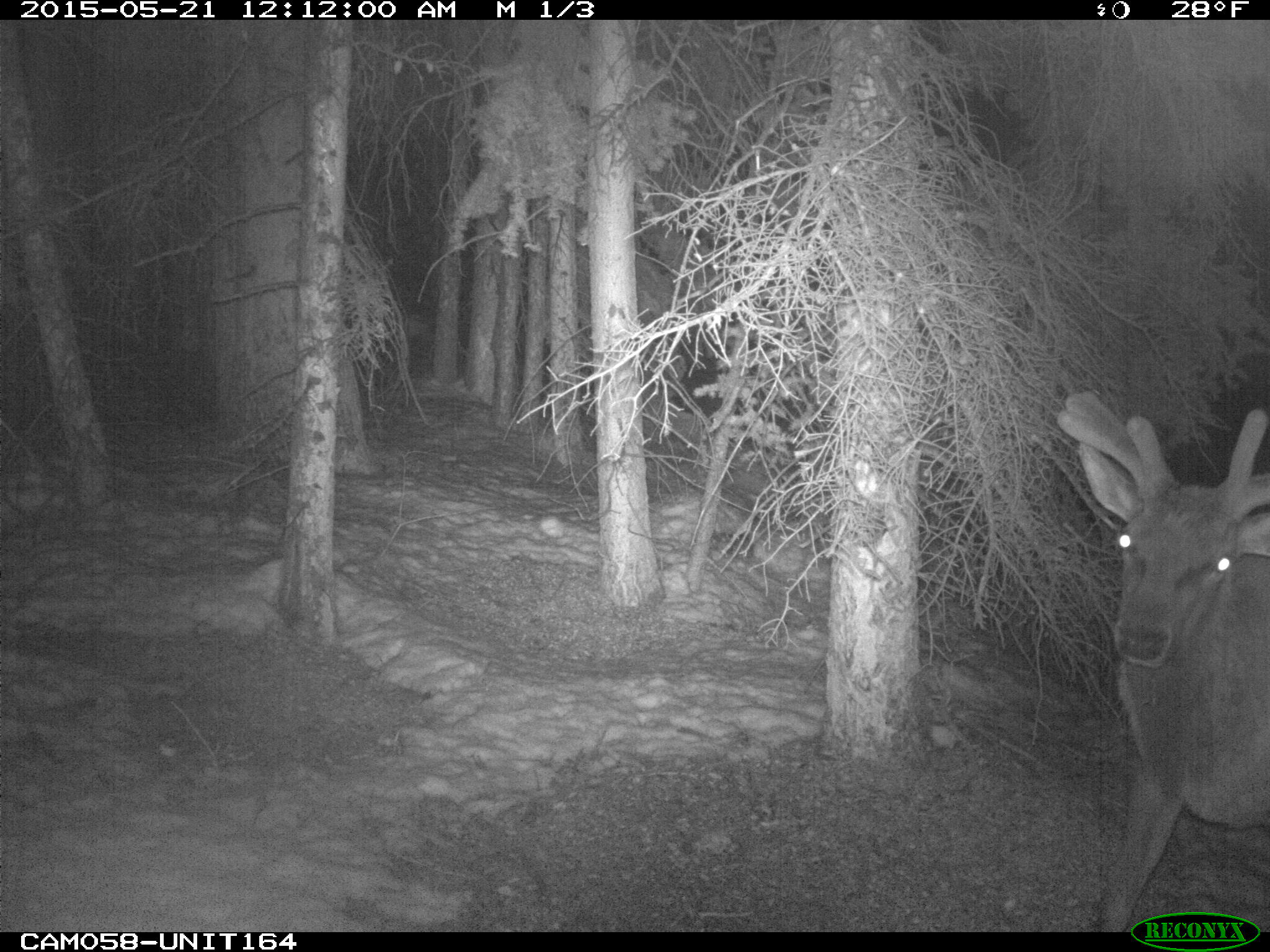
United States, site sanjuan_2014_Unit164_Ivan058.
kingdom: Animalia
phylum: Chordata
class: Mammalia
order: Artiodactyla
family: Cervidae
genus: Cervus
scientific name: Cervus elaphus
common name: red deer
Cervus elaphus (red deer).